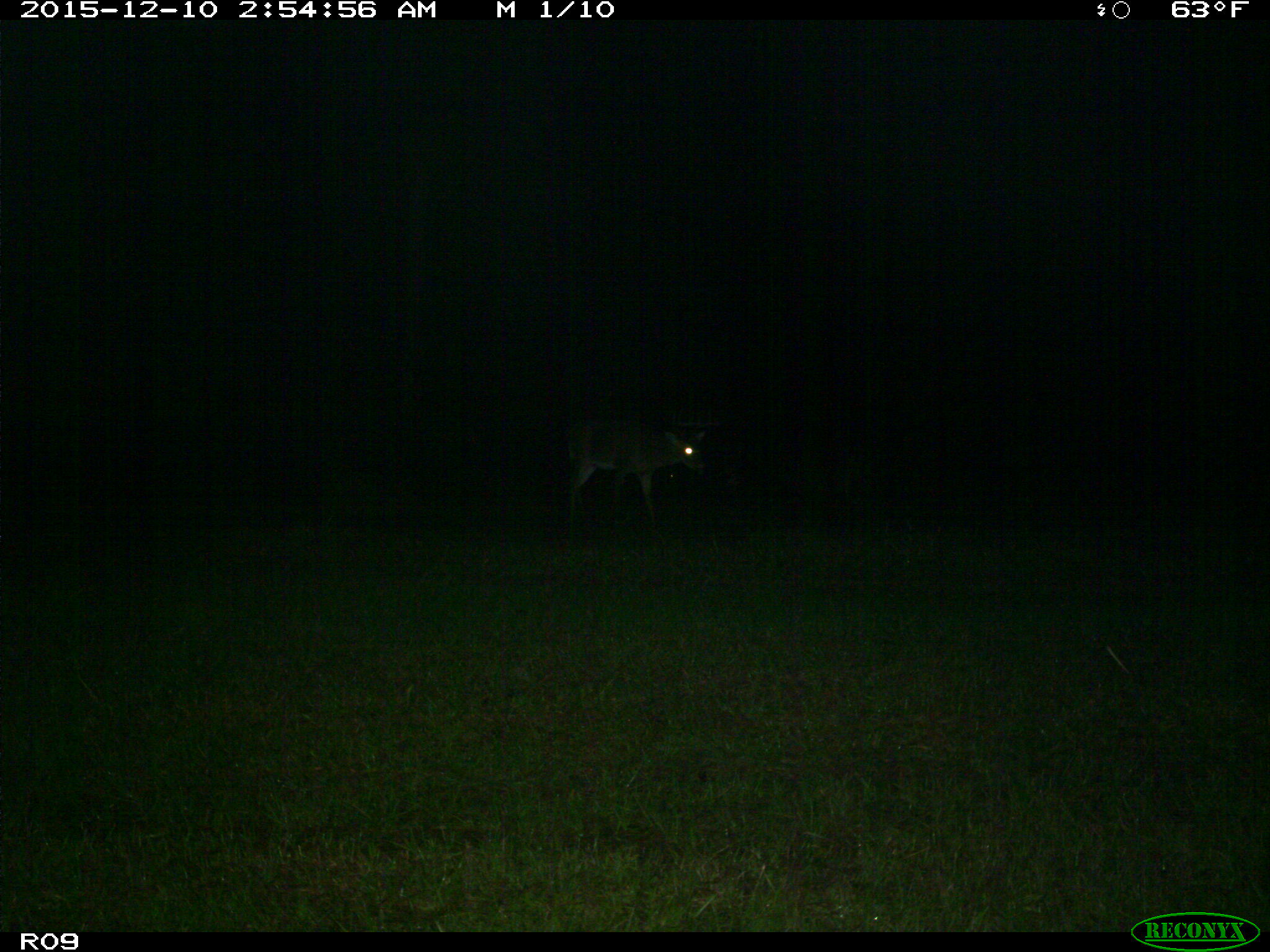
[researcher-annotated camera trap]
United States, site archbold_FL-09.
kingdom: Animalia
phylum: Chordata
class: Mammalia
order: Artiodactyla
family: Cervidae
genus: Odocoileus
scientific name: Odocoileus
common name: deer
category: unidentified deer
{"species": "unidentified deer (deer) (Odocoileus)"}